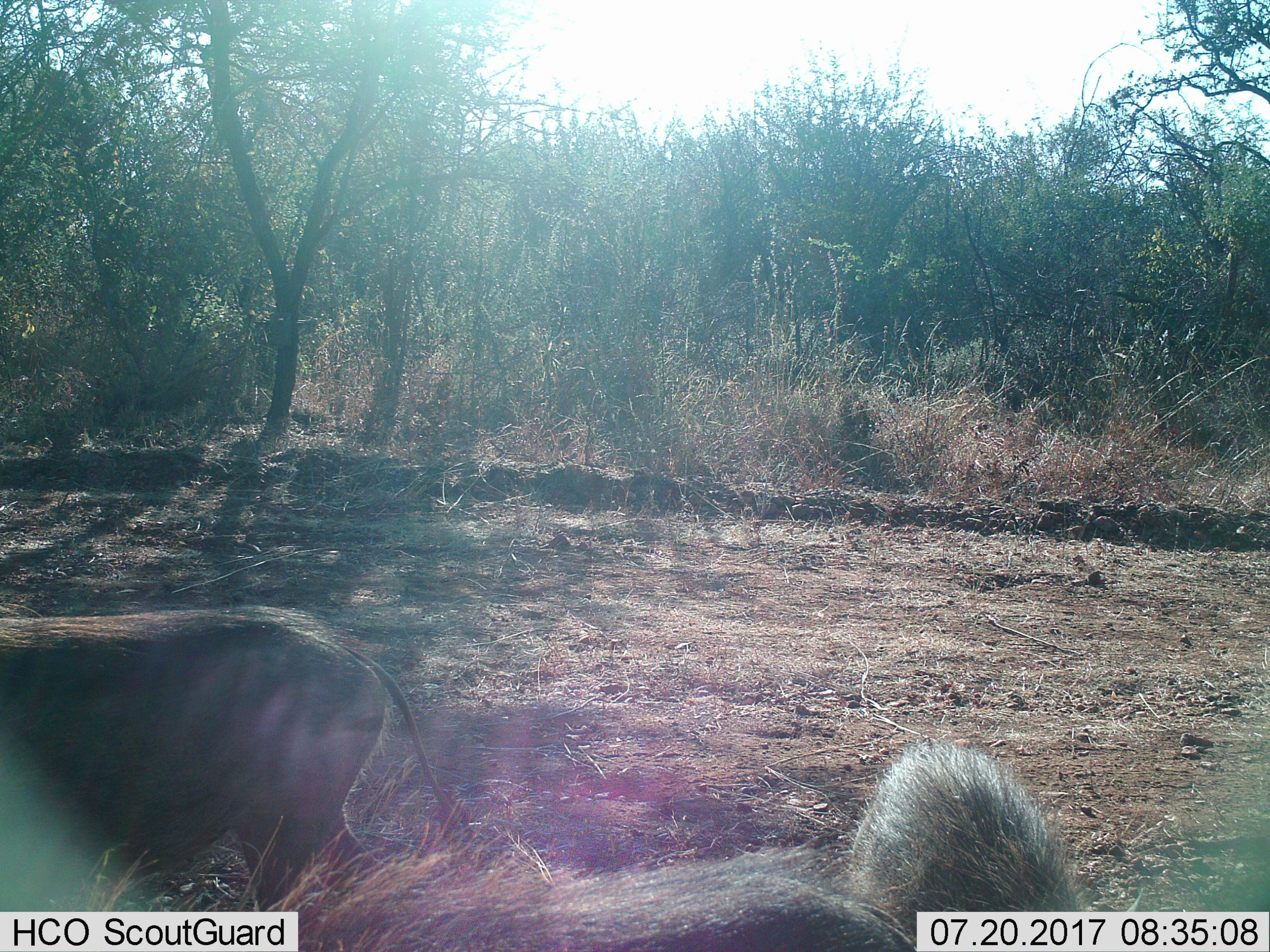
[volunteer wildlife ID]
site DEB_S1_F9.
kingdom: Animalia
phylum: Chordata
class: Mammalia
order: Artiodactyla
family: Suidae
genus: Phacochoerus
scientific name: Phacochoerus africanus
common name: warthog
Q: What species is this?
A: Warthog (Phacochoerus africanus).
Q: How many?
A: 2.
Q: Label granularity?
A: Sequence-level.